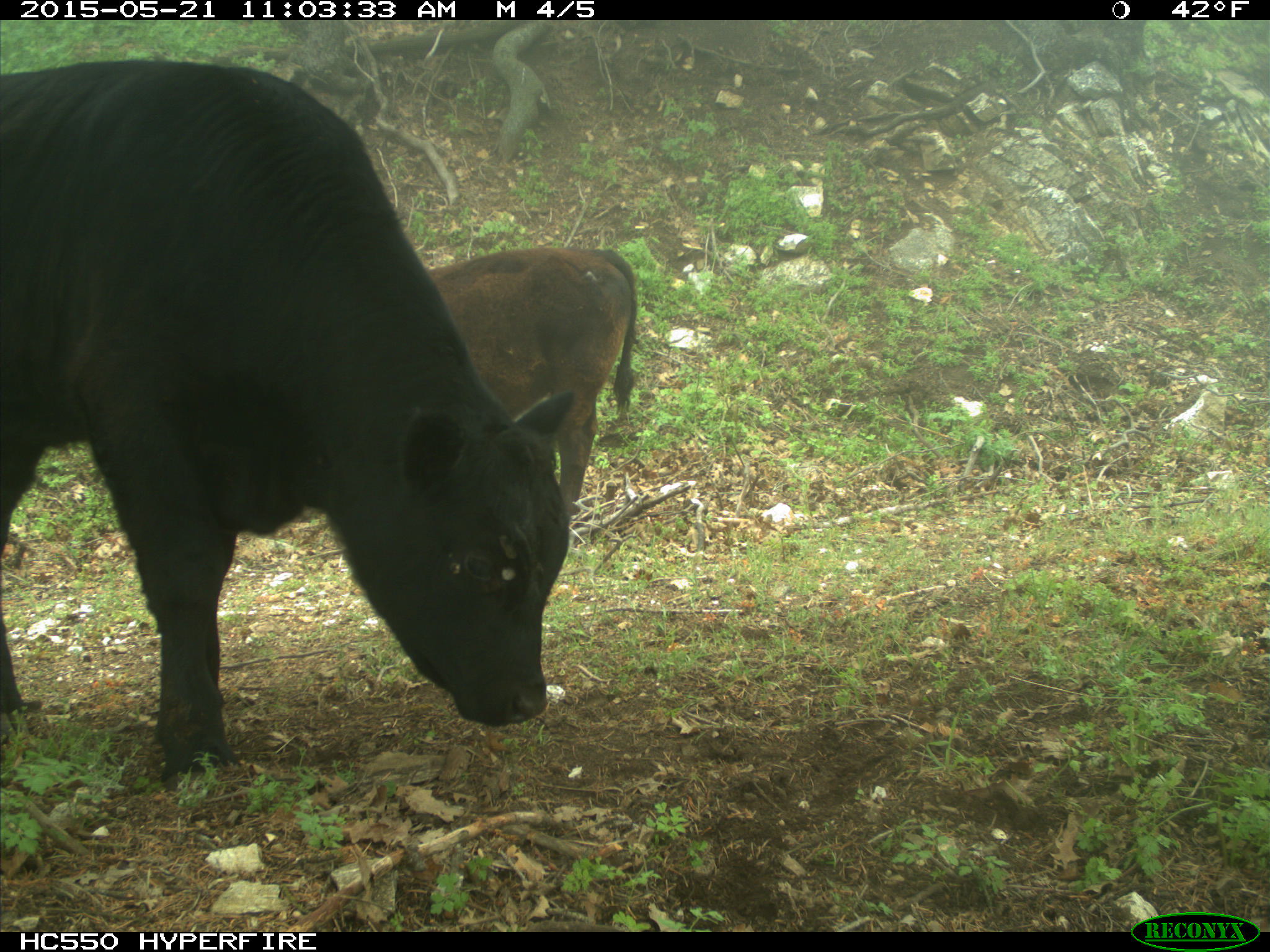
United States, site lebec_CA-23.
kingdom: Animalia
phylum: Chordata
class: Mammalia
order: Artiodactyla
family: Bovidae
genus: Bos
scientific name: Bos taurus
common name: domestic cow